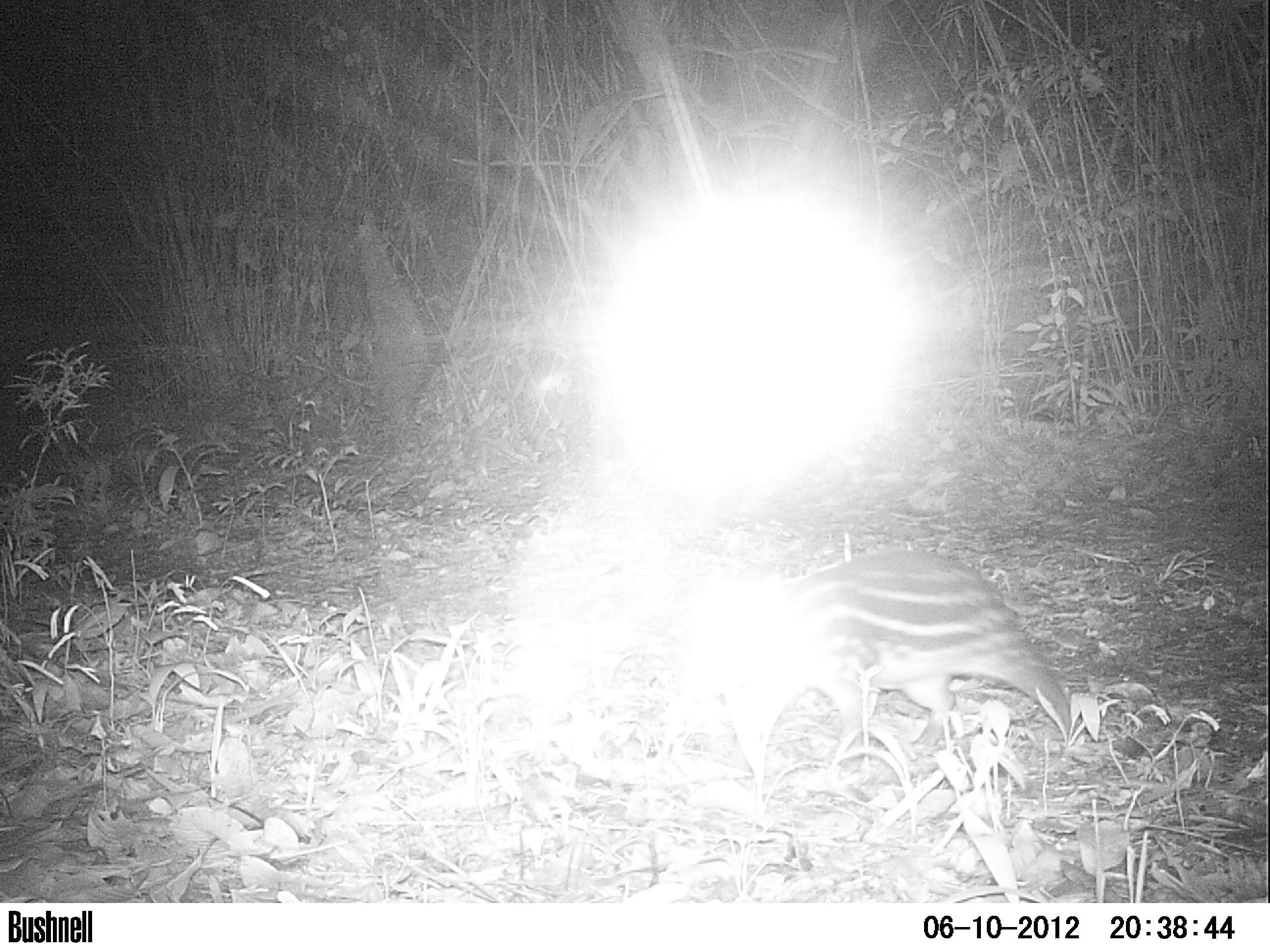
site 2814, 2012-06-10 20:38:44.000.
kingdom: Animalia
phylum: Chordata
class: Mammalia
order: Rodentia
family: Cuniculidae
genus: Cuniculus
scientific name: Cuniculus paca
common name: spotted paca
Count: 1.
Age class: adult.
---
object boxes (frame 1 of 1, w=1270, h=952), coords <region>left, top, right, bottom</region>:
cuniculus paca: <region>721, 549, 1071, 769</region>